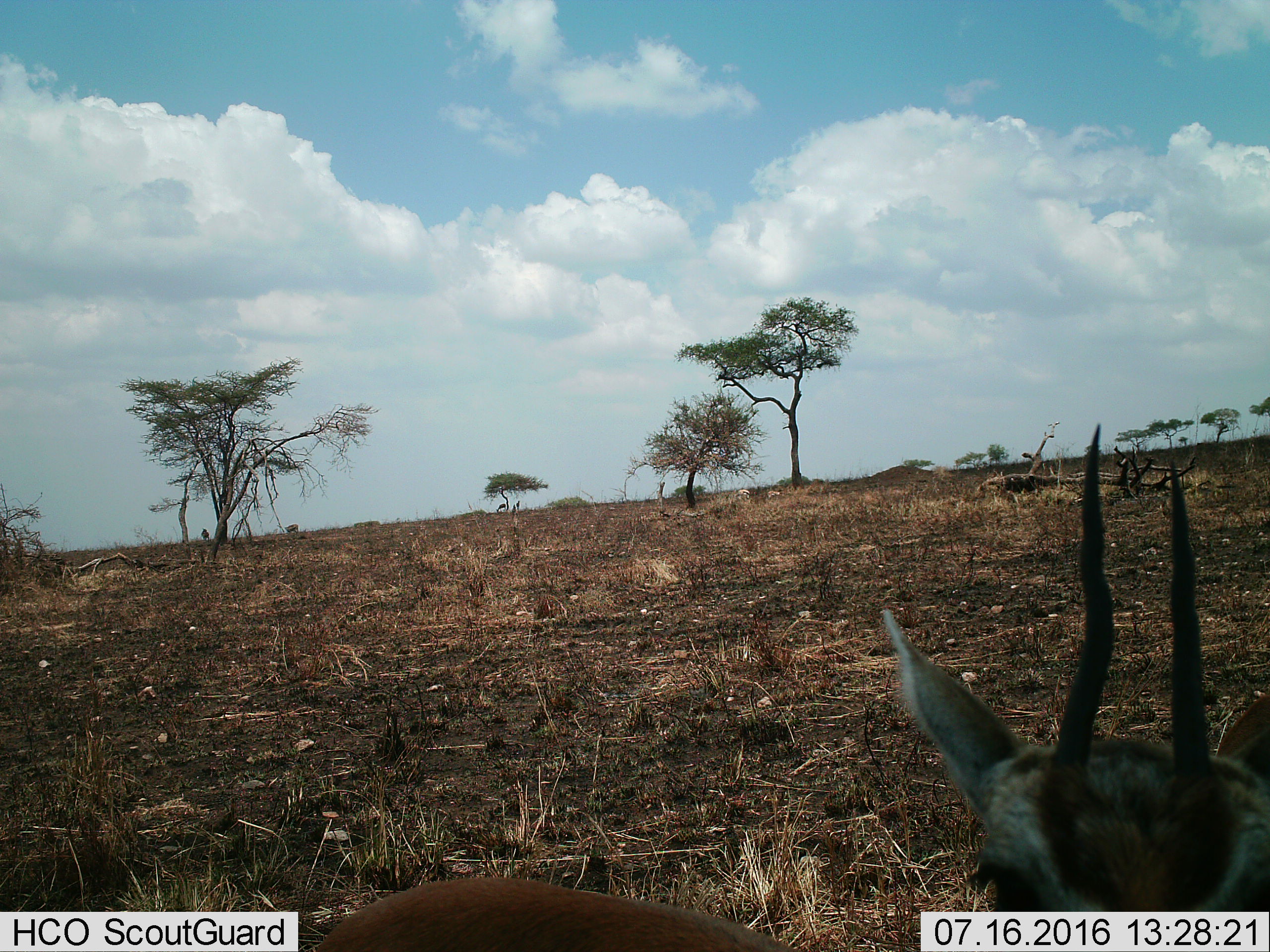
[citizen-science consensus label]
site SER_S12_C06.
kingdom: Animalia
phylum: Chordata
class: Mammalia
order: Artiodactyla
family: Bovidae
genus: Eudorcas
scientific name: Eudorcas thomsonii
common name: thomson's gazelle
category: gazellethomsons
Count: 3.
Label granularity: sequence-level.